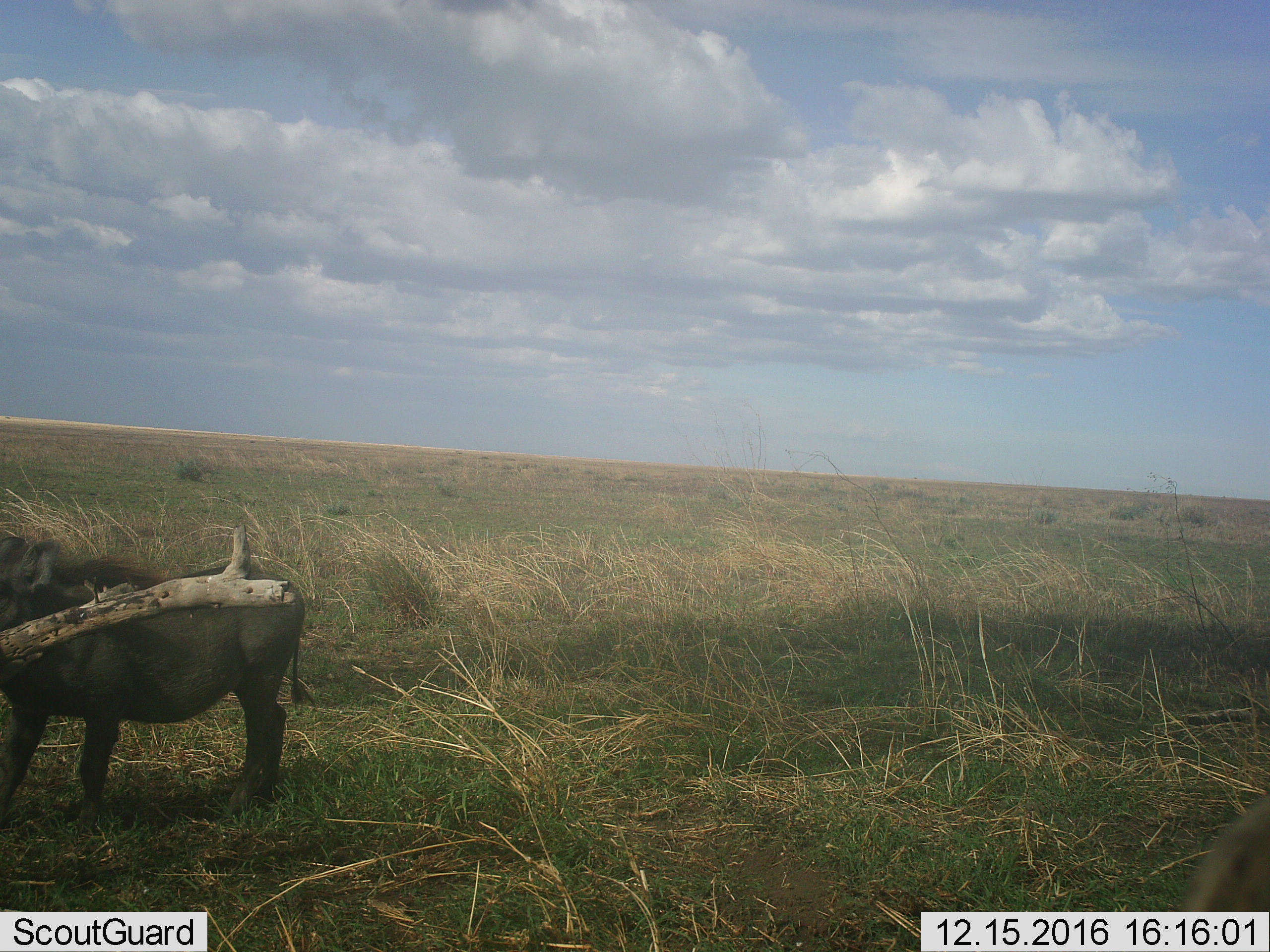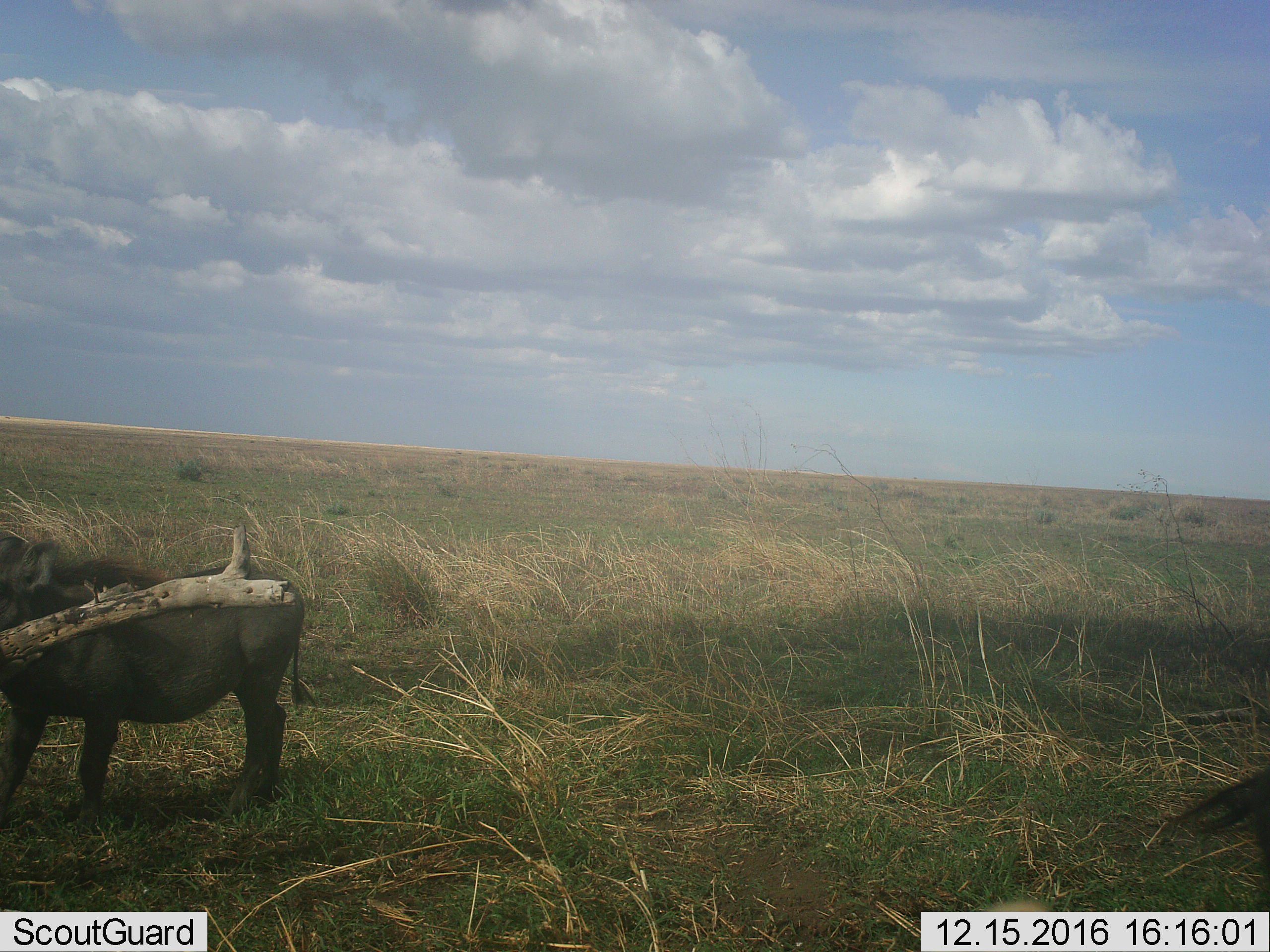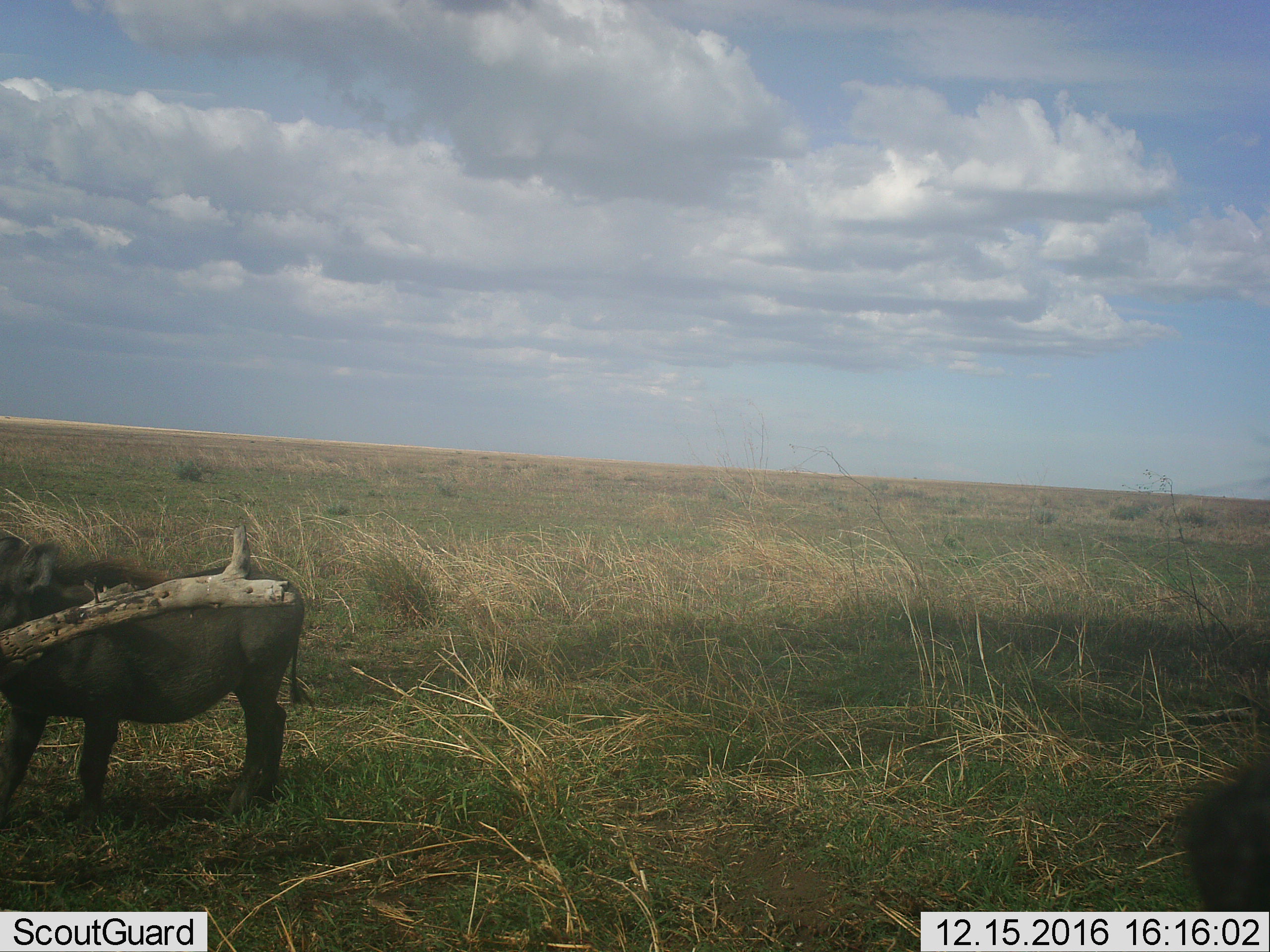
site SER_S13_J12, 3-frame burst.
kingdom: Animalia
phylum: Chordata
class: Mammalia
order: Artiodactyla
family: Suidae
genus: Phacochoerus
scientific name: Phacochoerus africanus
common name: warthog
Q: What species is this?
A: Warthog (Phacochoerus africanus).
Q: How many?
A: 1.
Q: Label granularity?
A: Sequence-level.